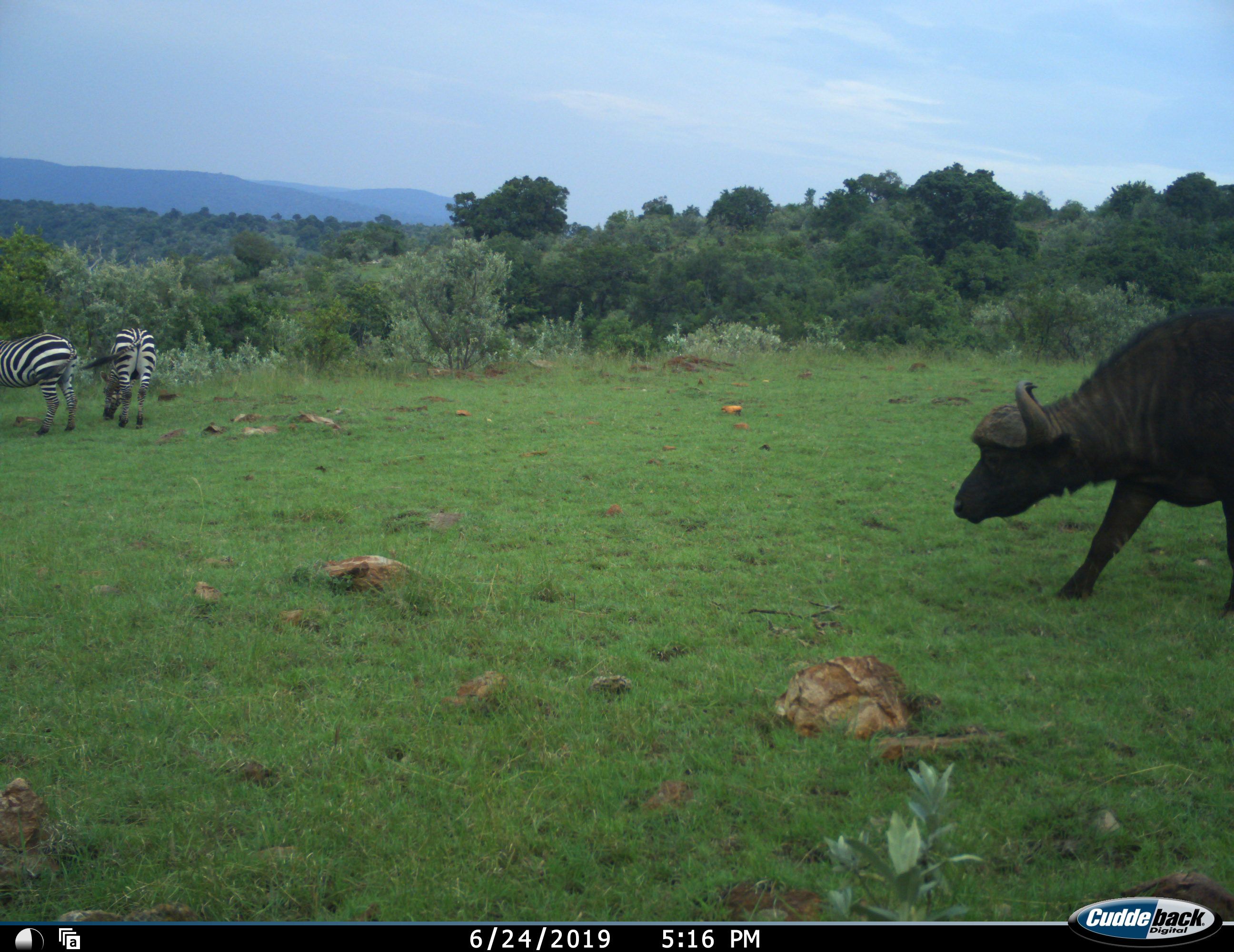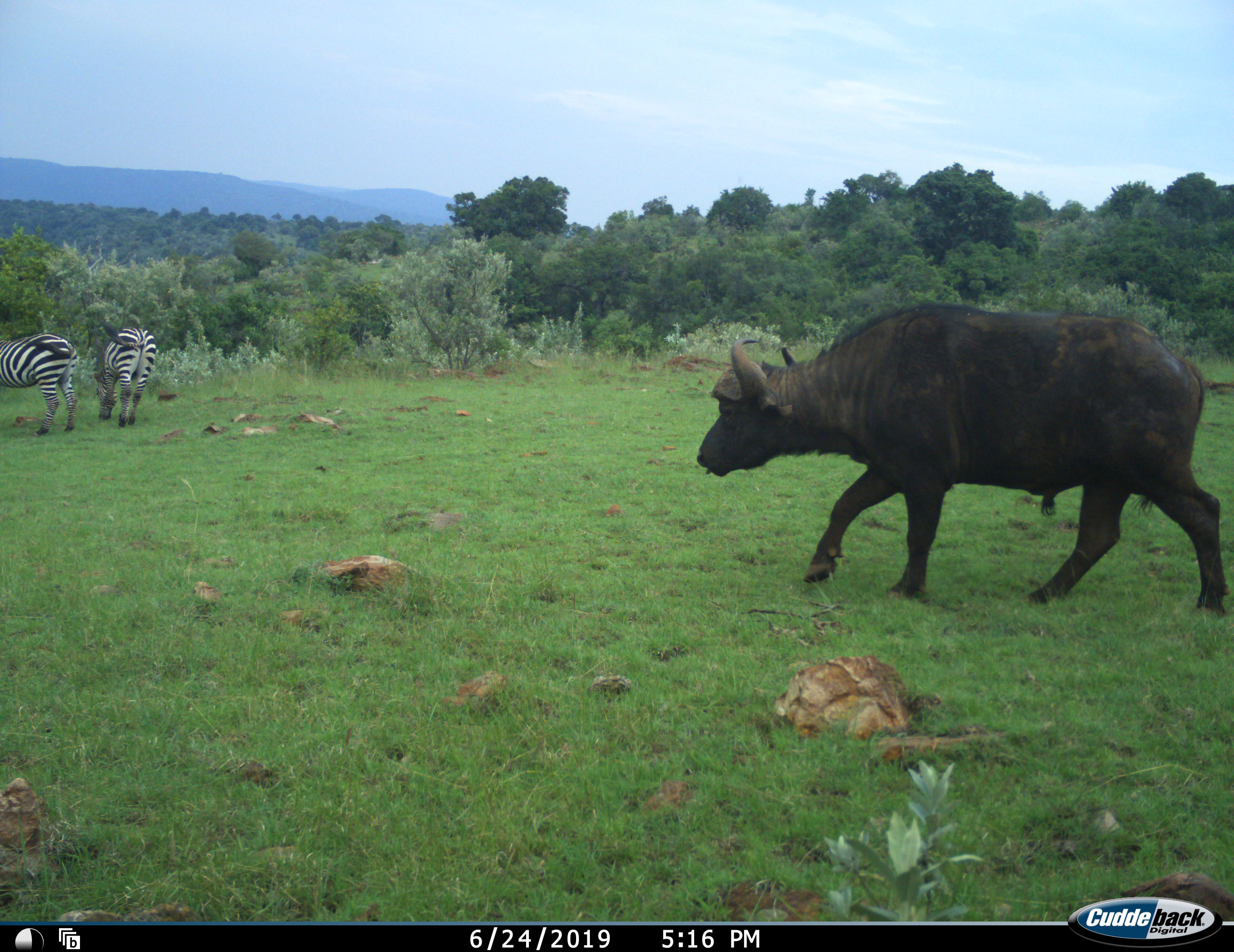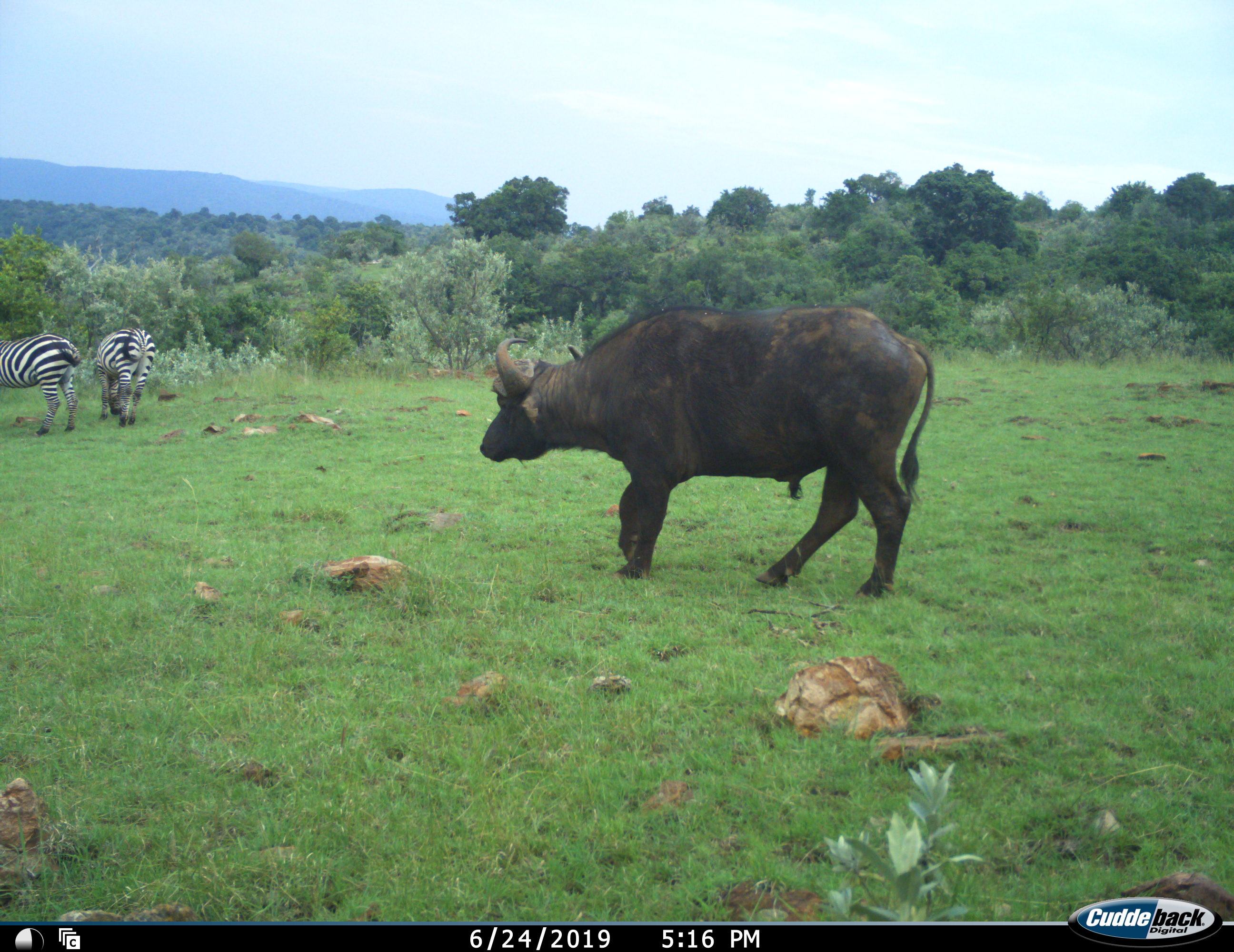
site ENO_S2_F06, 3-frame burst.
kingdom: Animalia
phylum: Chordata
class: Mammalia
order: Artiodactyla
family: Bovidae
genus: Syncerus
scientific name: Syncerus caffer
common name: african buffalo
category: buffalo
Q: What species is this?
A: Buffalo (african buffalo) (Syncerus caffer).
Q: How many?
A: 1.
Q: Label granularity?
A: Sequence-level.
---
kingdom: Animalia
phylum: Chordata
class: Mammalia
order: Perissodactyla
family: Equidae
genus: Equus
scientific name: Equus quagga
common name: plains zebra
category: zebraplains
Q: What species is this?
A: Zebraplains (plains zebra) (Equus quagga).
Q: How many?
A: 2.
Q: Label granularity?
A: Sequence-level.